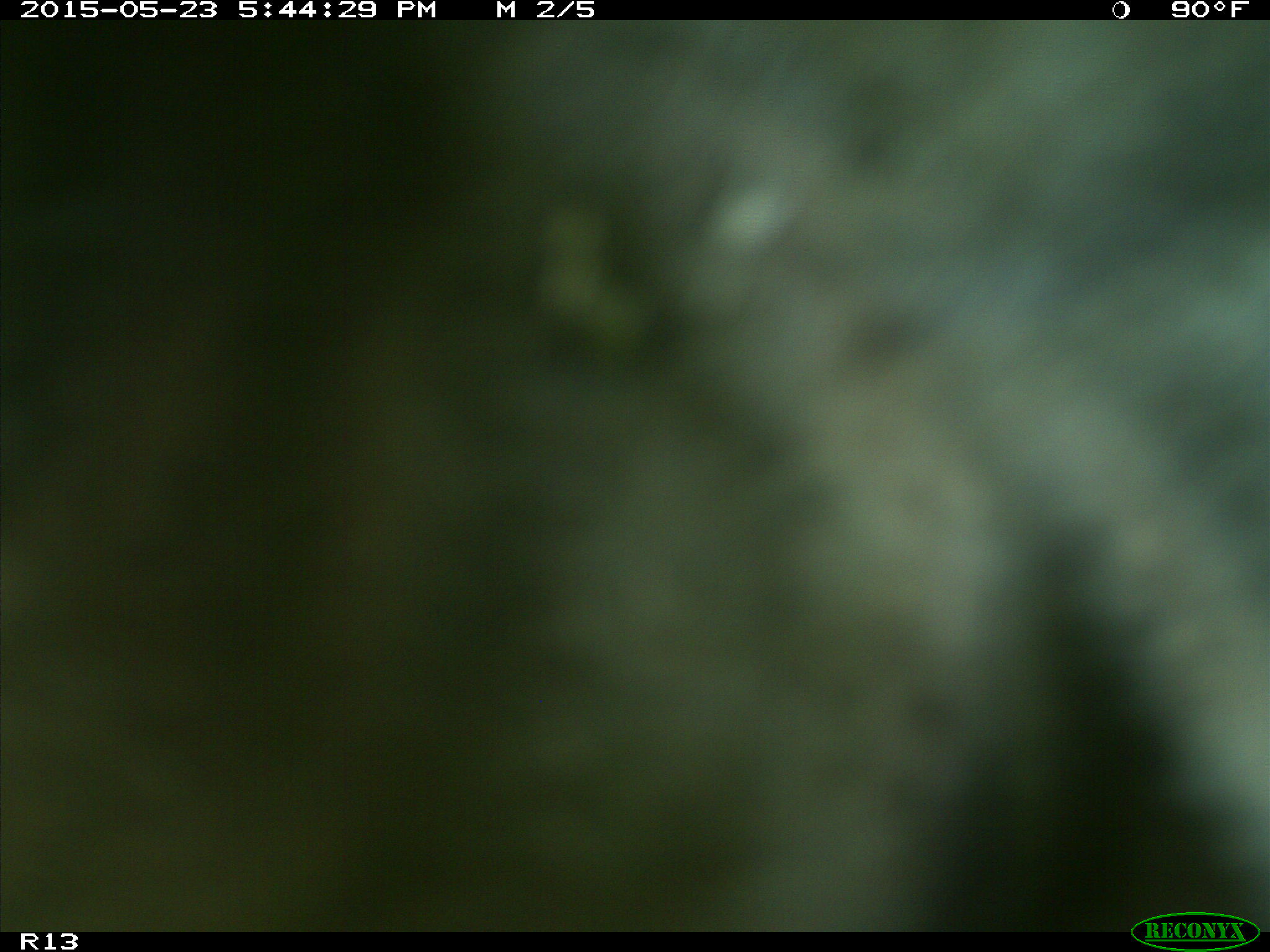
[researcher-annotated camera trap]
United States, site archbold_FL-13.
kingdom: Animalia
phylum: Chordata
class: Mammalia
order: Artiodactyla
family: Bovidae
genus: Bos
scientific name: Bos taurus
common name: domestic cow